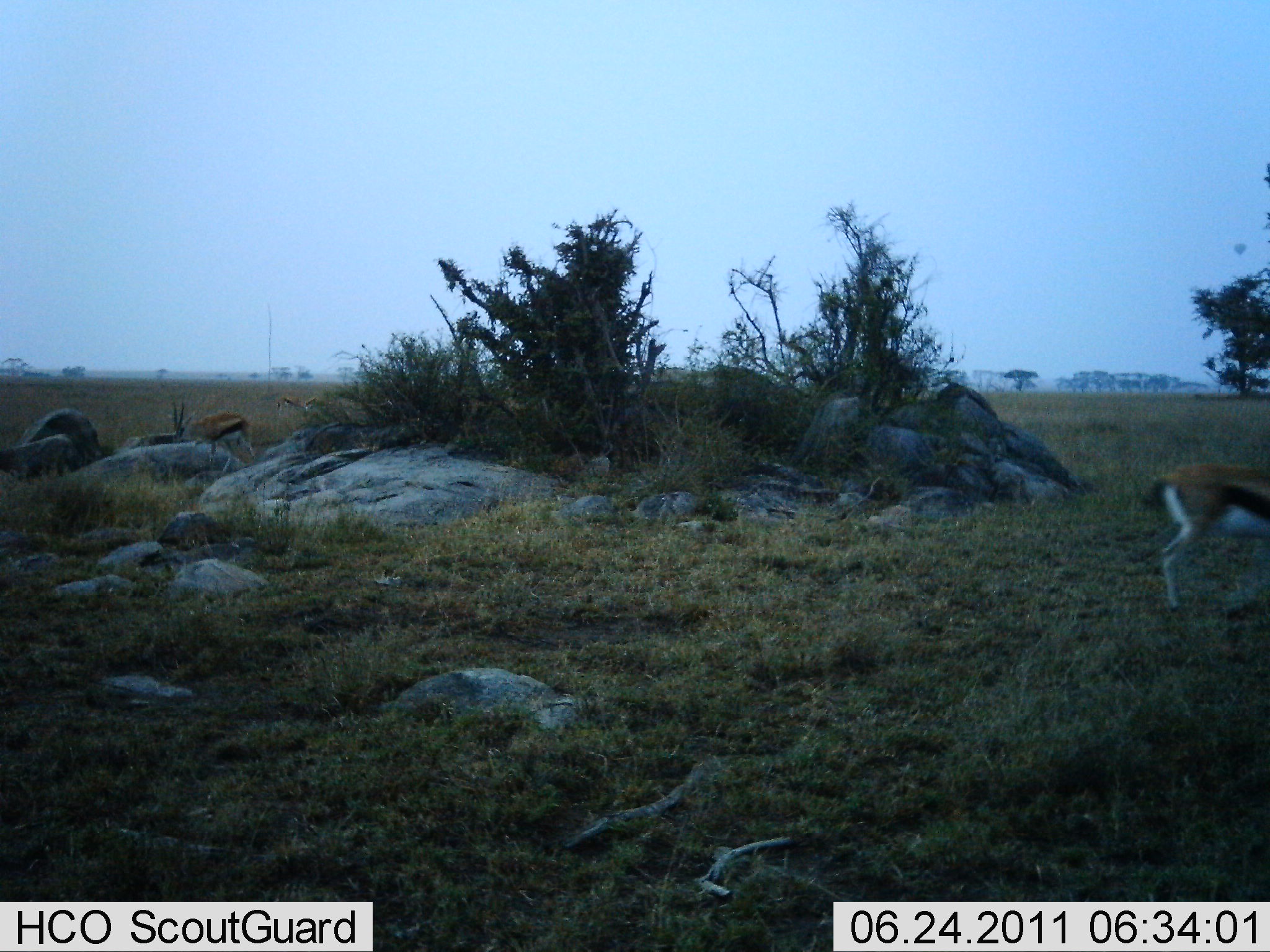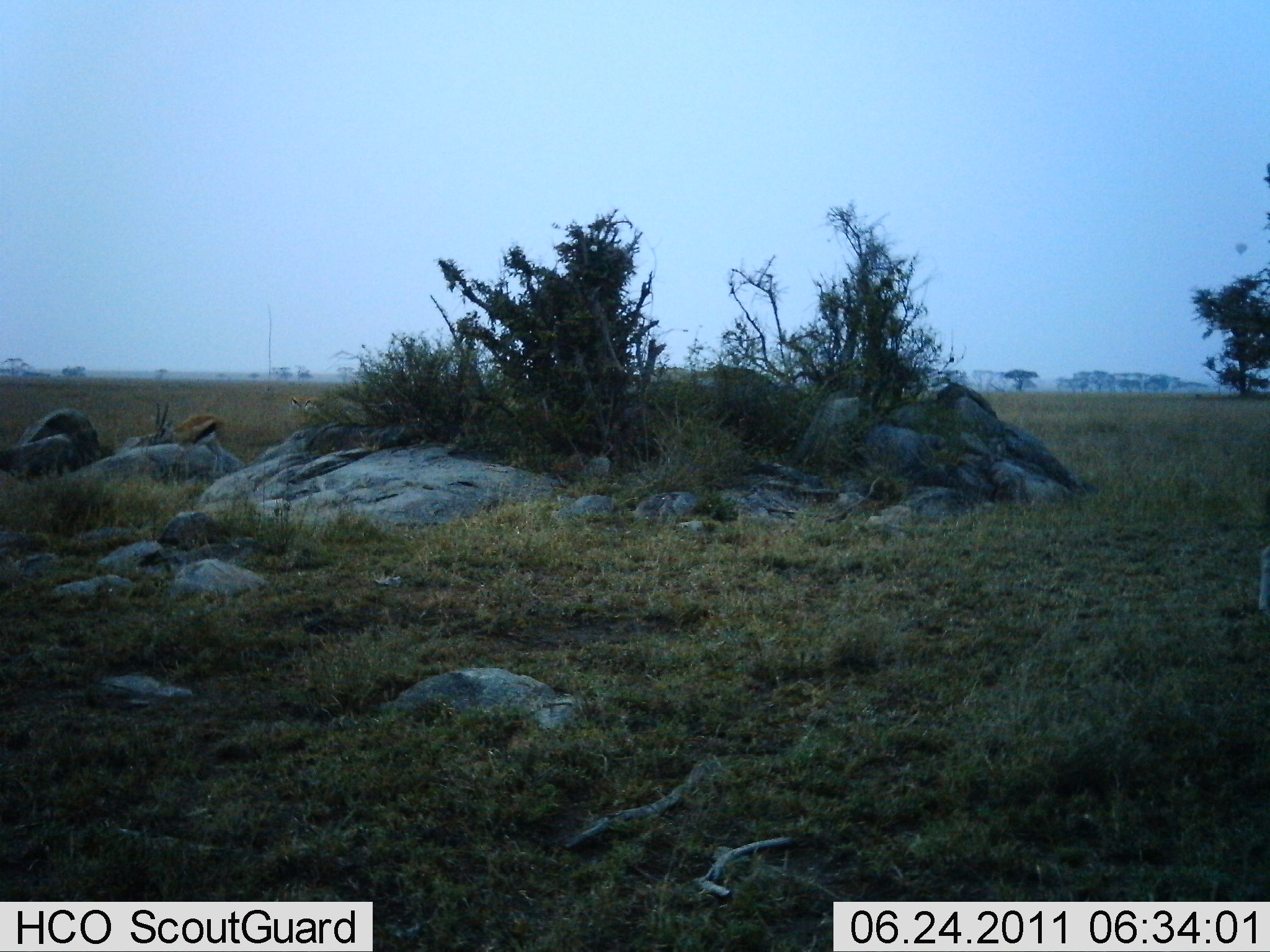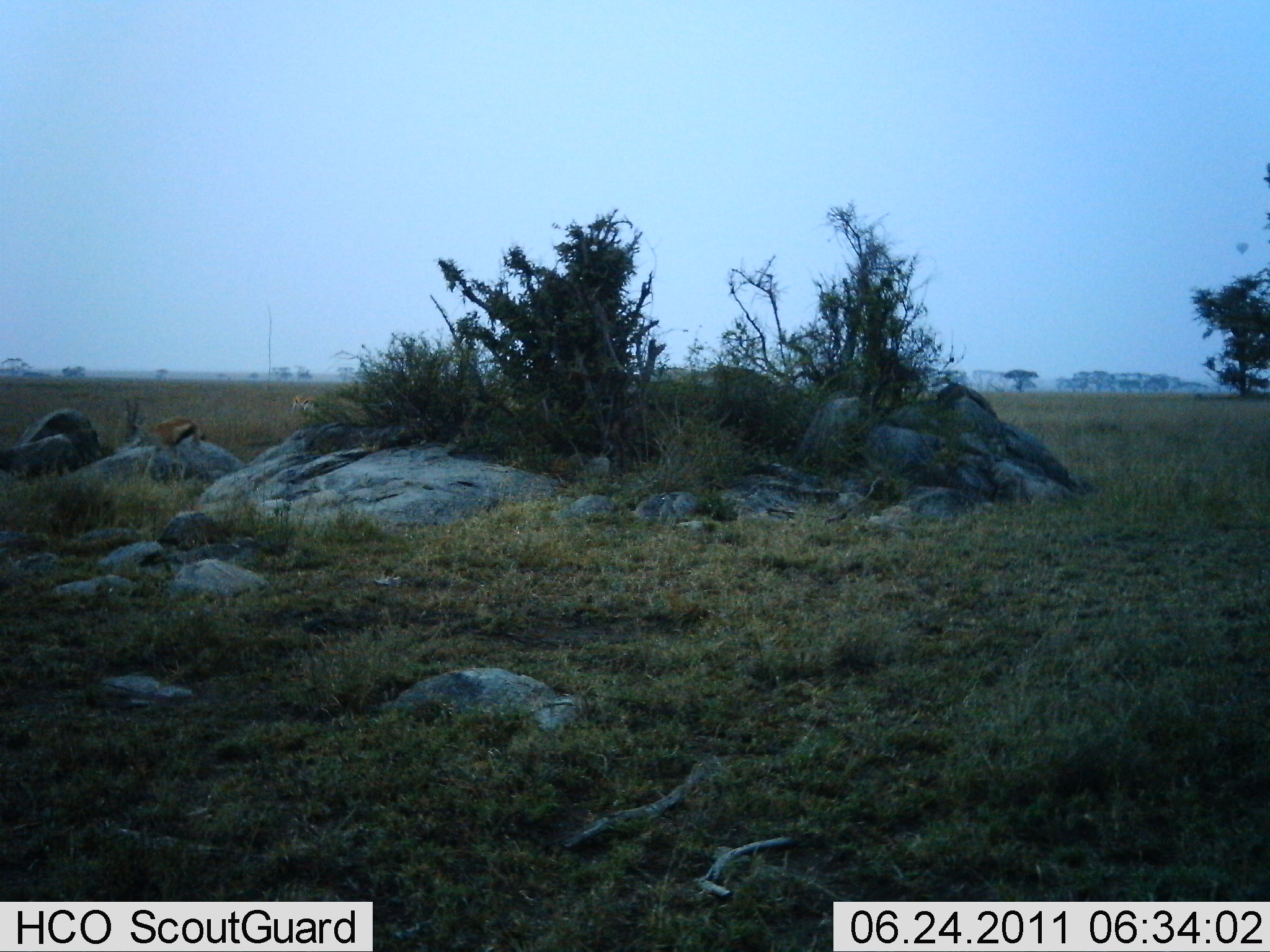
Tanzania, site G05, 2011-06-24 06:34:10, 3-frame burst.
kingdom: Animalia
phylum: Chordata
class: Mammalia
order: Artiodactyla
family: Bovidae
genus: Eudorcas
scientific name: Eudorcas thomsonii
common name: thomson's gazelle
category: gazellethomsons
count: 3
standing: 25%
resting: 0%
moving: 92%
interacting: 0%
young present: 0%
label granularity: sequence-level